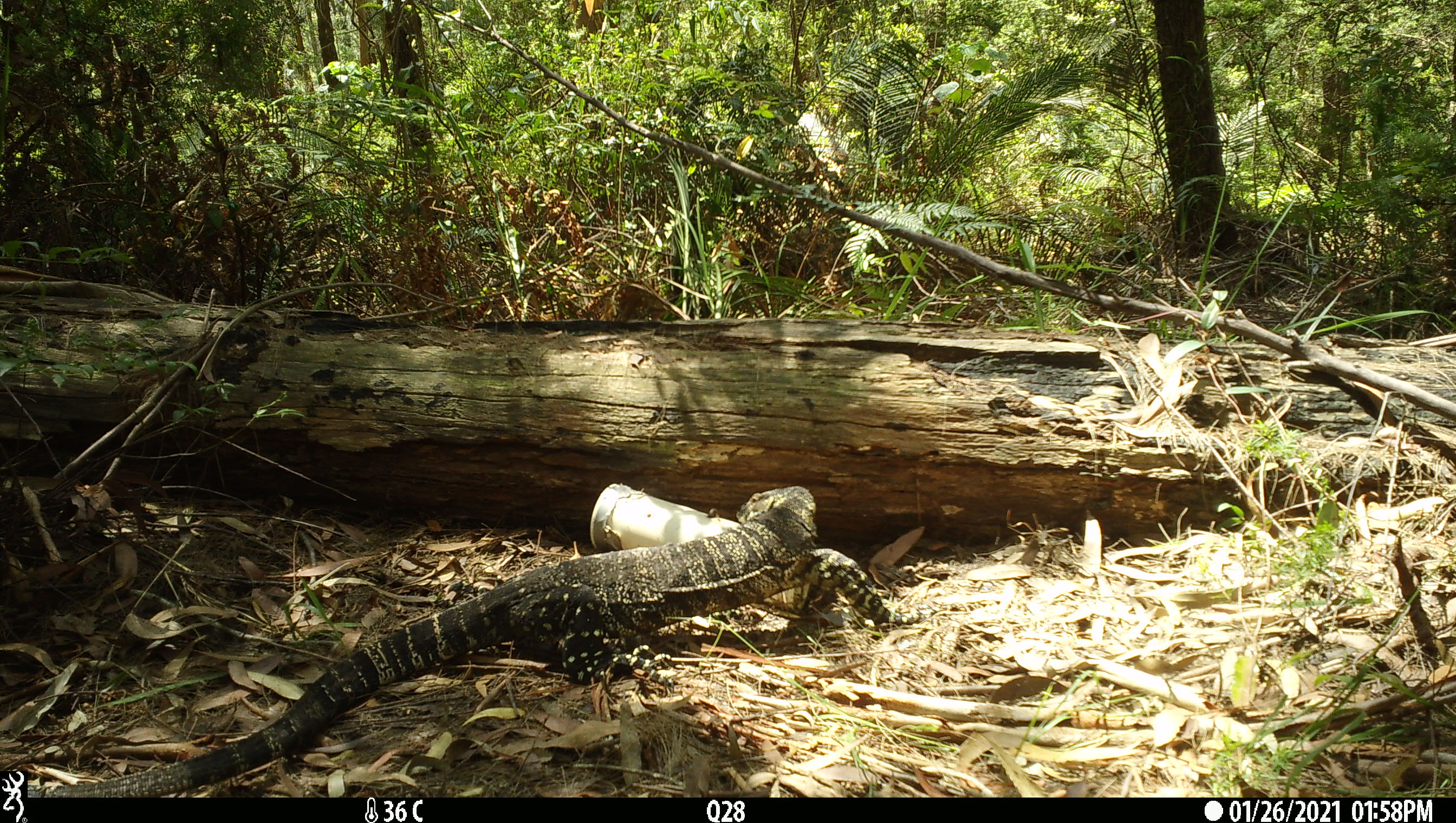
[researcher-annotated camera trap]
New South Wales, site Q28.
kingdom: Animalia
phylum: Chordata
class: Reptilia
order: Squamata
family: Varanidae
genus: Varanus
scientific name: Varanus varius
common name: lace monitor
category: goanna